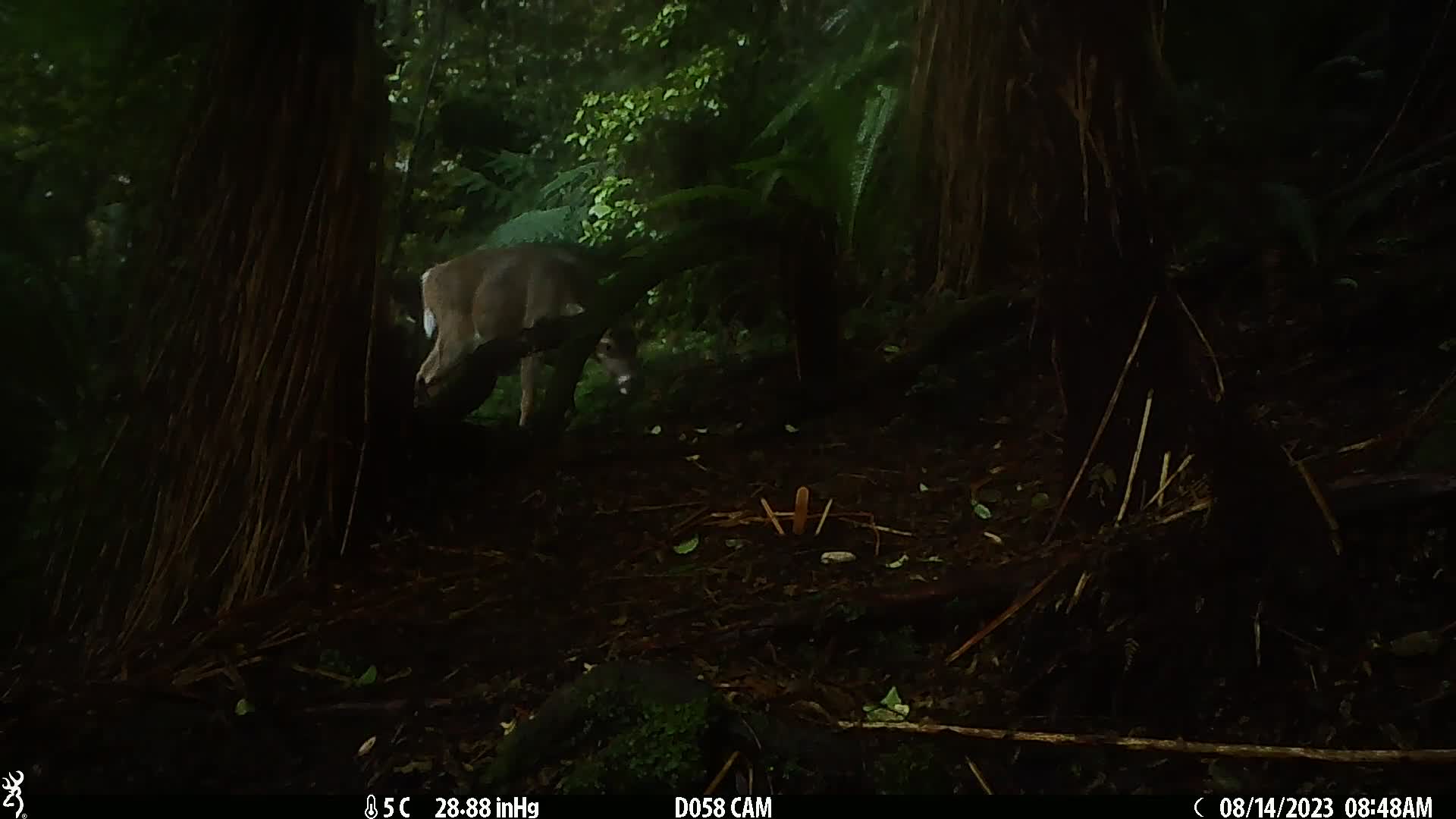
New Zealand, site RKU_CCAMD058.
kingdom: Animalia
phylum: Chordata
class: Mammalia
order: Artiodactyla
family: Cervidae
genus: Odocoileus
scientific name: Odocoileus virginianus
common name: white-tailed deer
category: white tailed deer